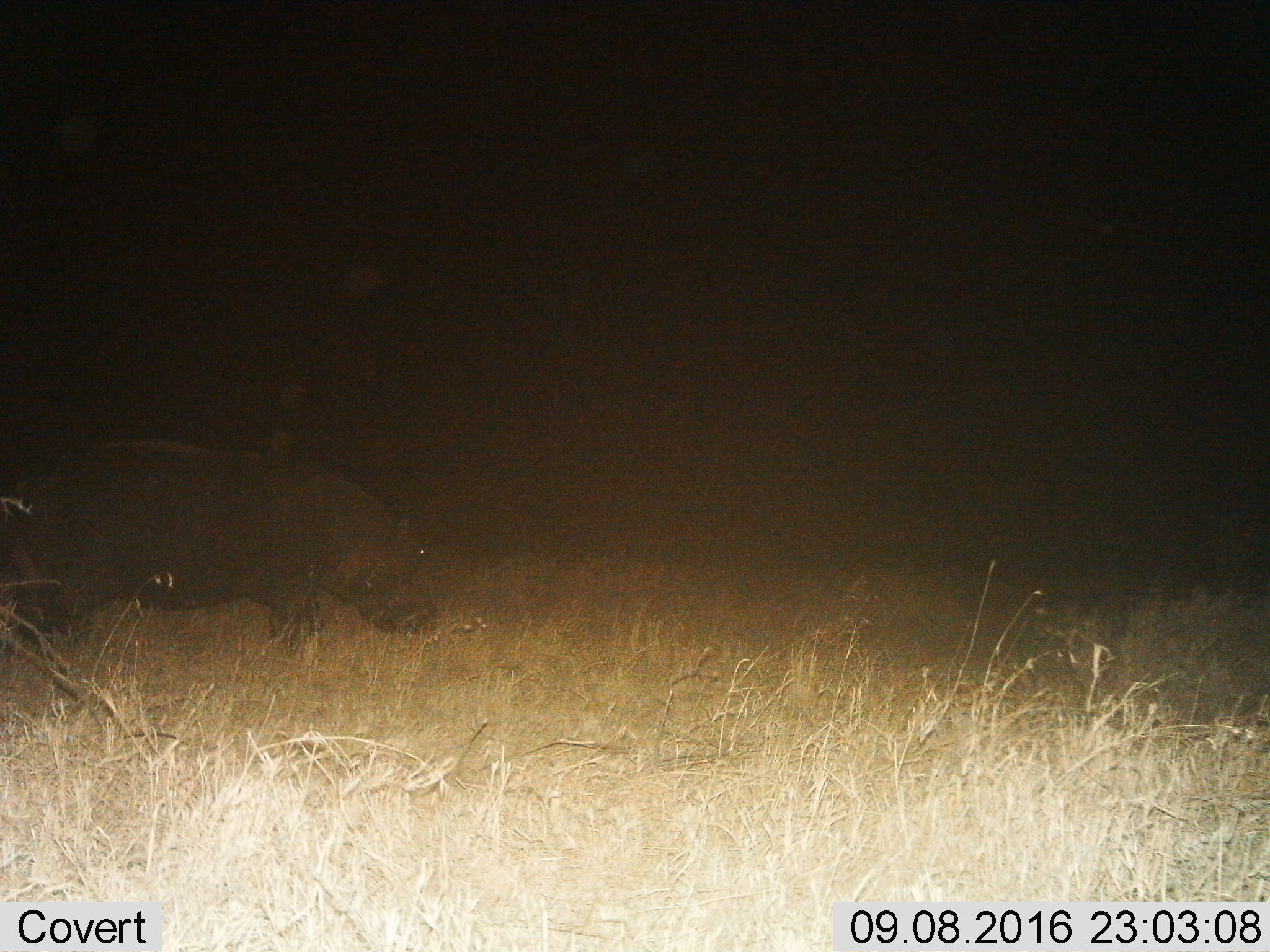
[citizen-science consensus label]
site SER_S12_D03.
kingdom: Animalia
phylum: Chordata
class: Mammalia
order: Artiodactyla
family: Hippopotamidae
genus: Hippopotamus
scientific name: Hippopotamus amphibius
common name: hippopotamus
Hippopotamus (Hippopotamus amphibius), count 1. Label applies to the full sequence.